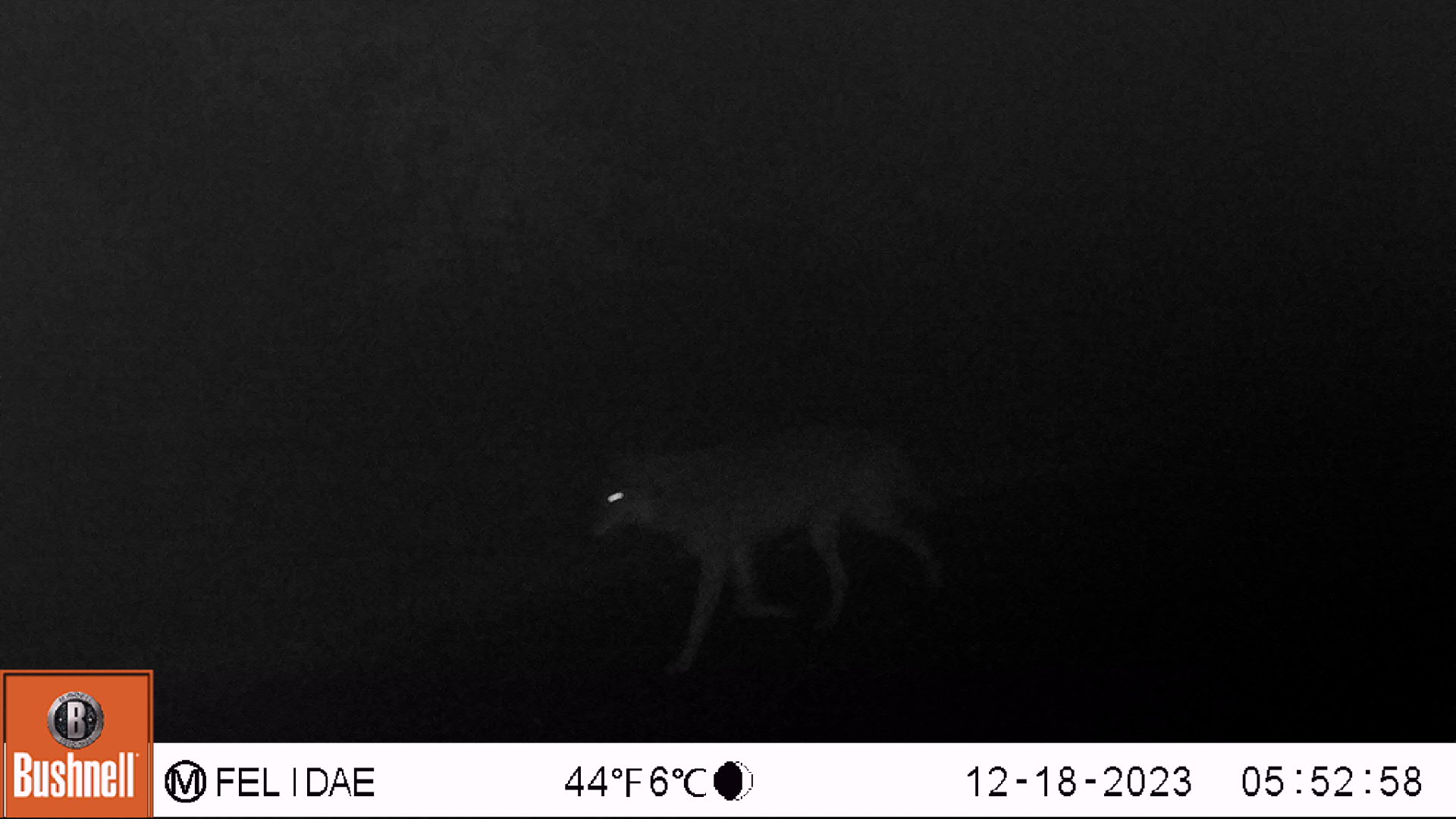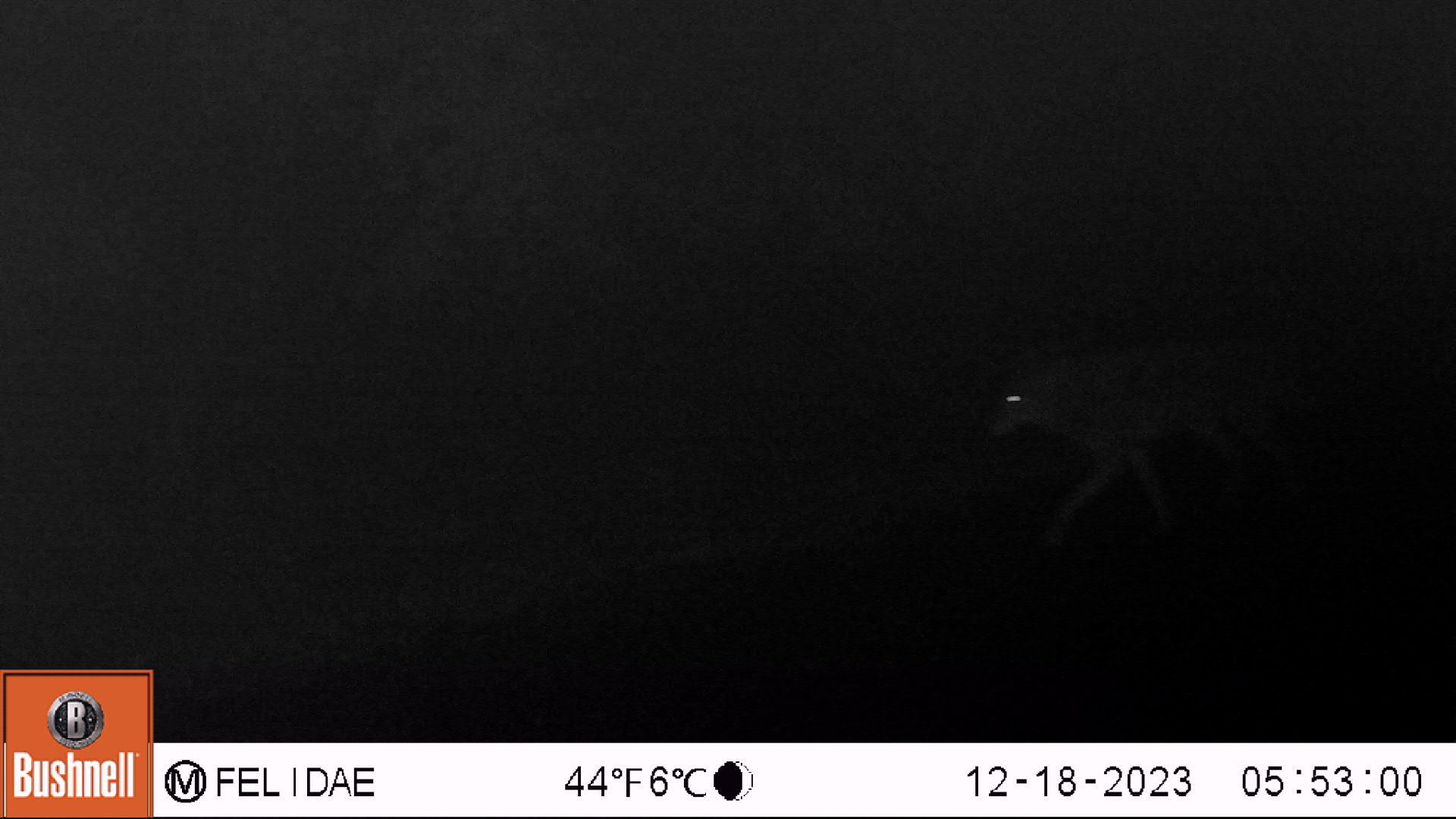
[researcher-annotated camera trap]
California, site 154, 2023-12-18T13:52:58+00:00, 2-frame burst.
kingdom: Animalia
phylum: Chordata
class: Mammalia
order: Carnivora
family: Canidae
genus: Canis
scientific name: Canis latrans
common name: coyote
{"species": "coyote (Canis latrans)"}